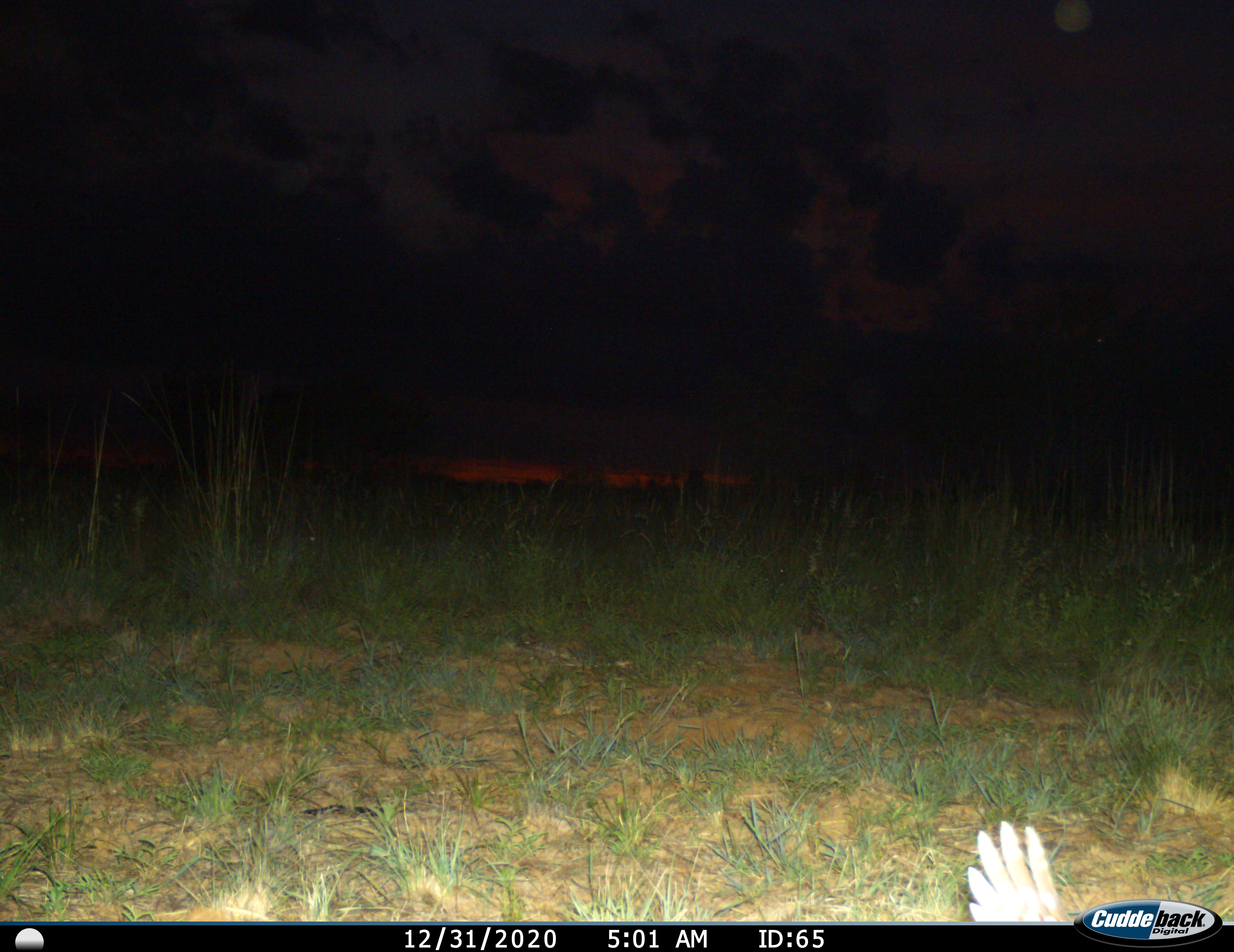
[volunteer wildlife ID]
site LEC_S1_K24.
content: unidentified animal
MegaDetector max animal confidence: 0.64